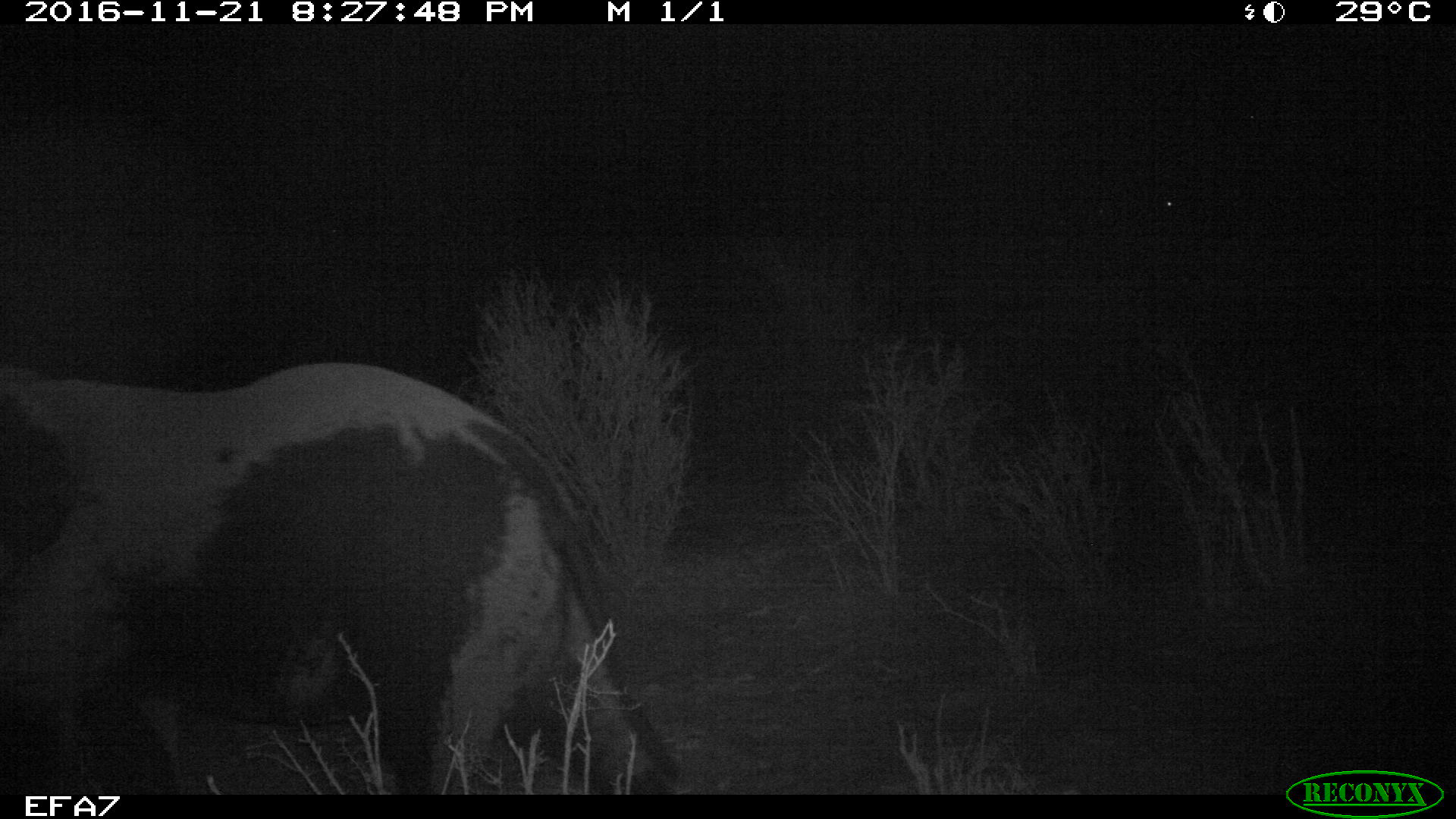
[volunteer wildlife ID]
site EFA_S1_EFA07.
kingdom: Animalia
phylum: Chordata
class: Mammalia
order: Proboscidea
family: Elephantidae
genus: Loxodonta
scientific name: Loxodonta africana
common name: african bush elephant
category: elephant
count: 1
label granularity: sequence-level